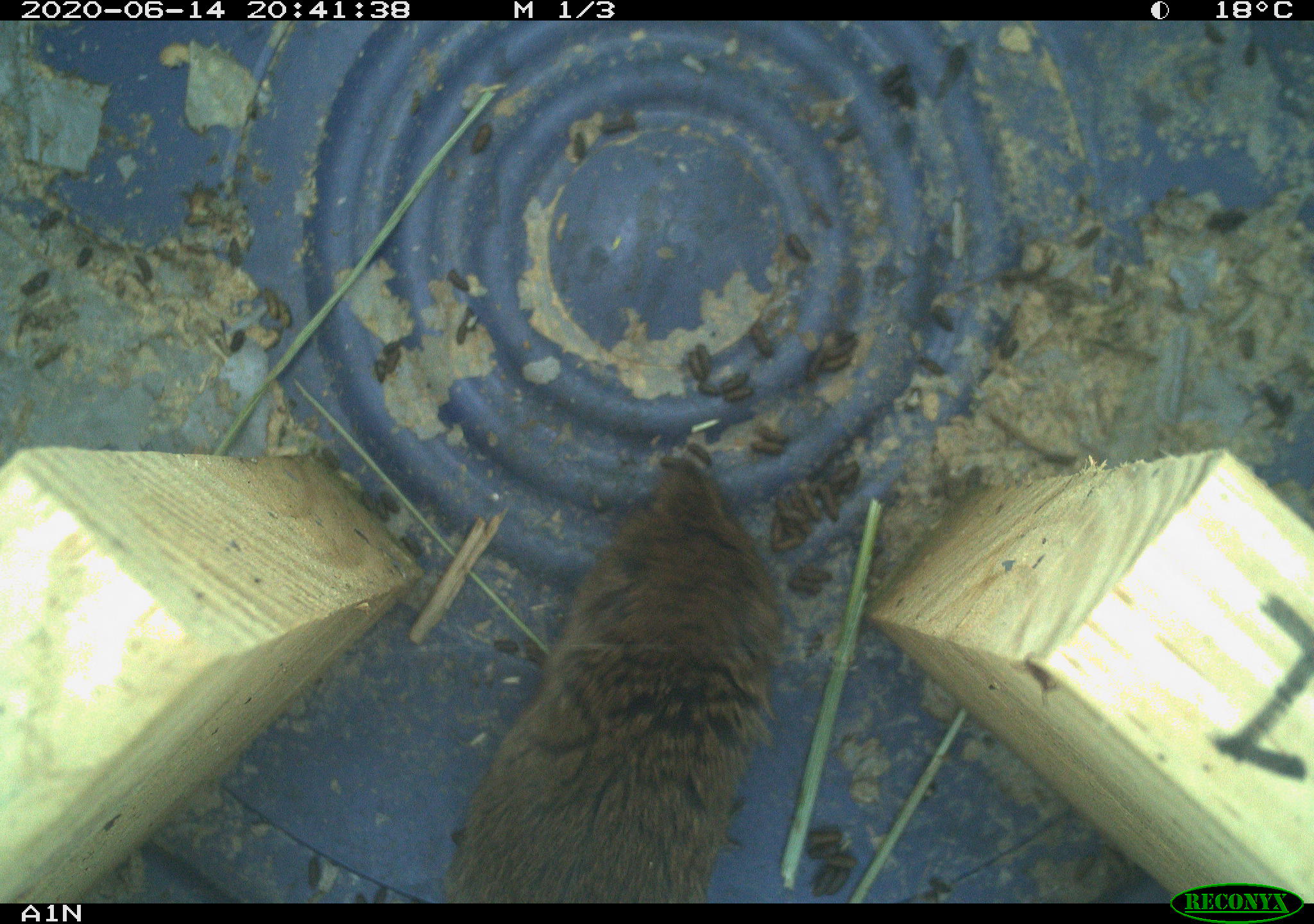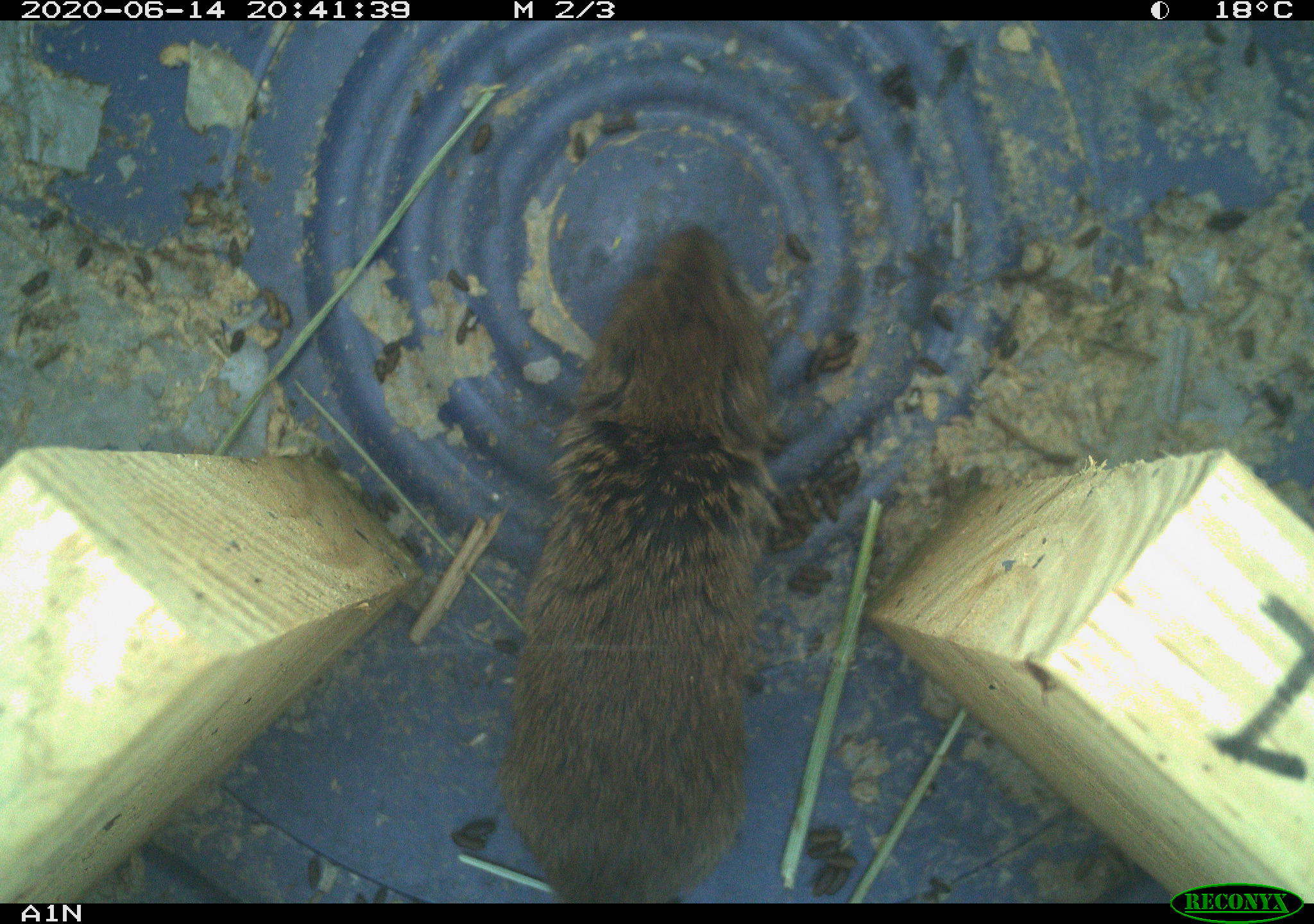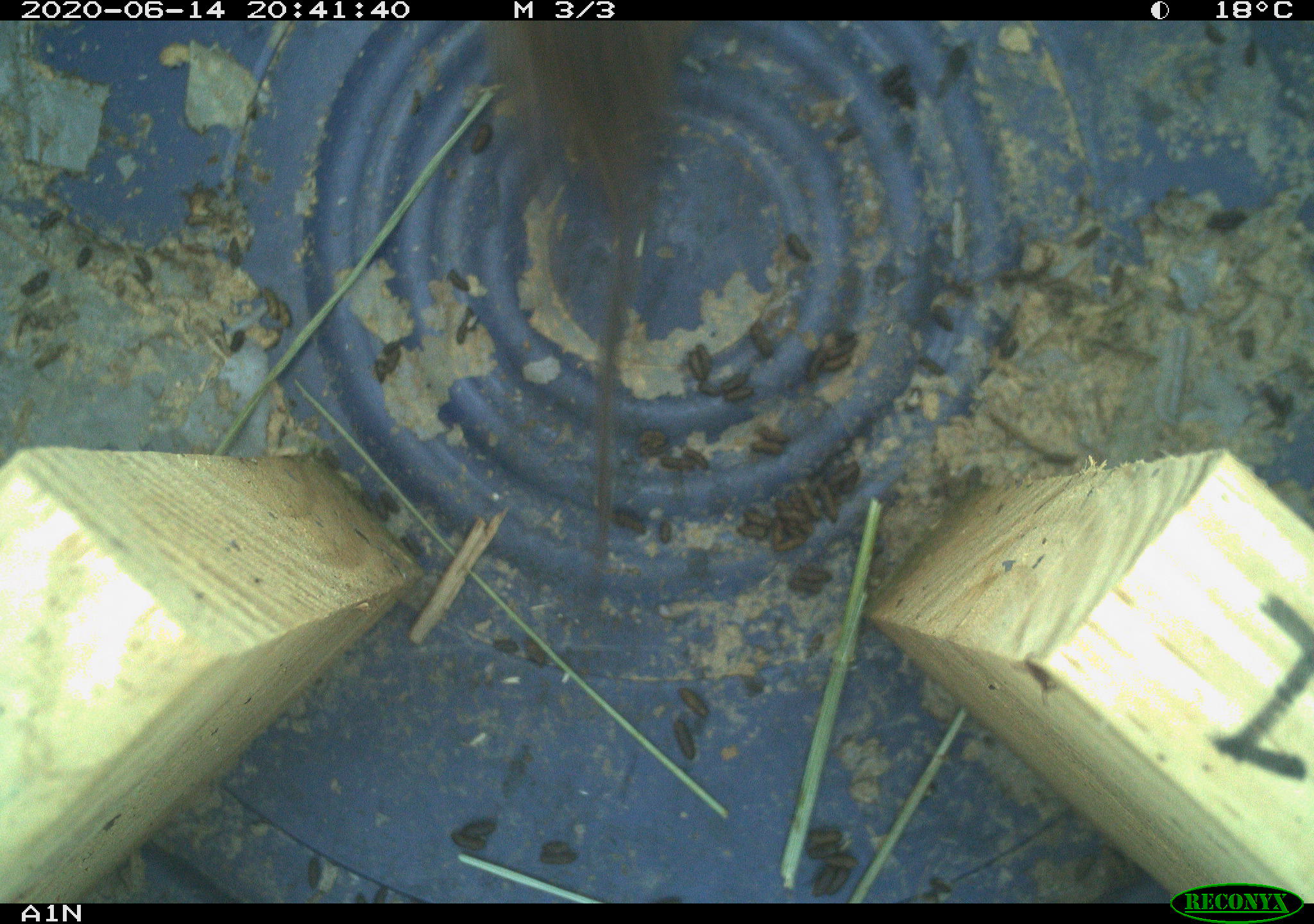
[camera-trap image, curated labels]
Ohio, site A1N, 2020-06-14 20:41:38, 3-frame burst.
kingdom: Animalia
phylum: Chordata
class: Mammalia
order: Rodentia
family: Cricetidae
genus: Microtus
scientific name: Microtus pennsylvanicus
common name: meadow vole